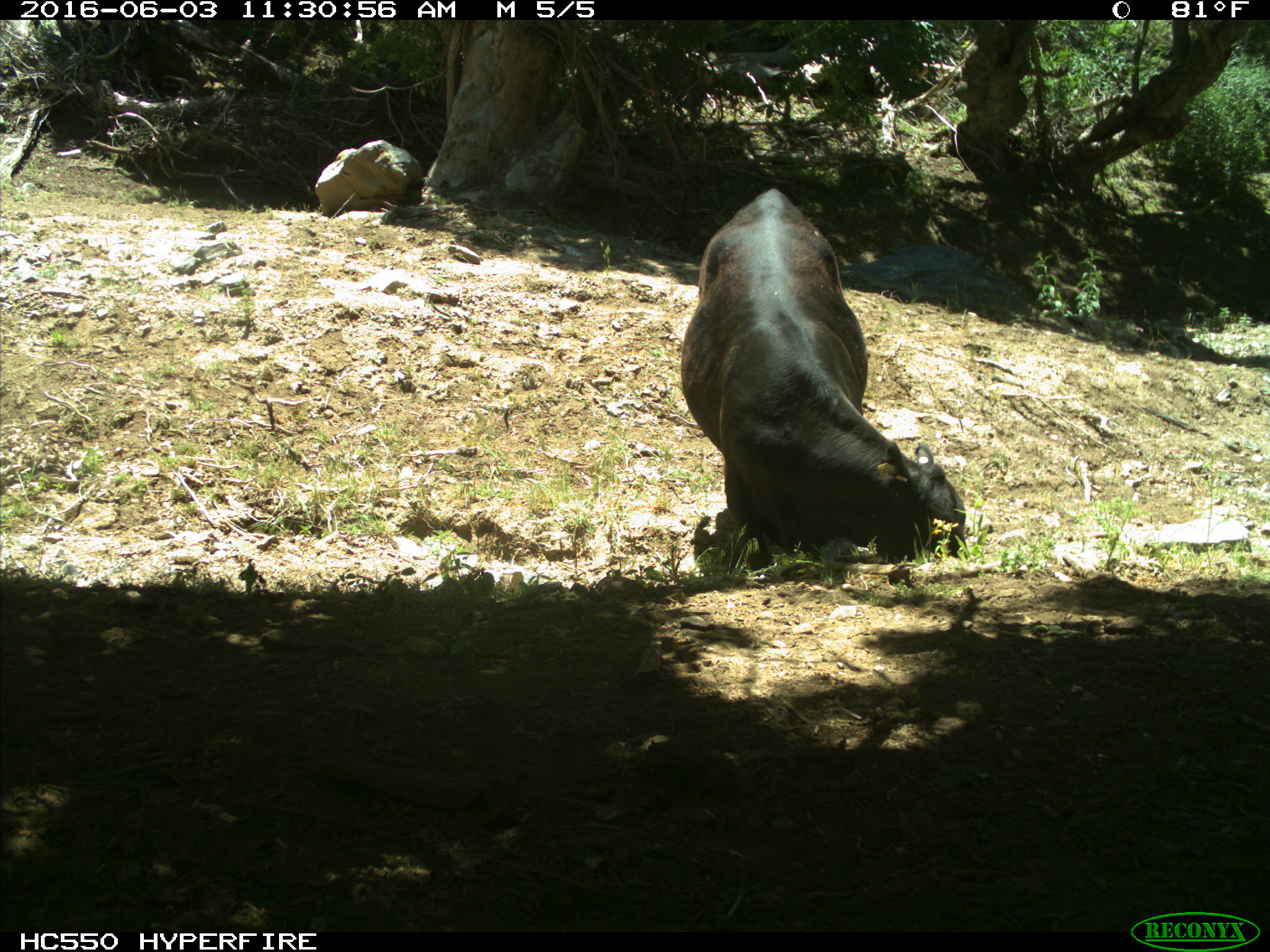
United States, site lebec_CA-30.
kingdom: Animalia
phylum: Chordata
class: Mammalia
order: Artiodactyla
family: Bovidae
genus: Bos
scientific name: Bos taurus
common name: domestic cow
Bos taurus (domestic cow).